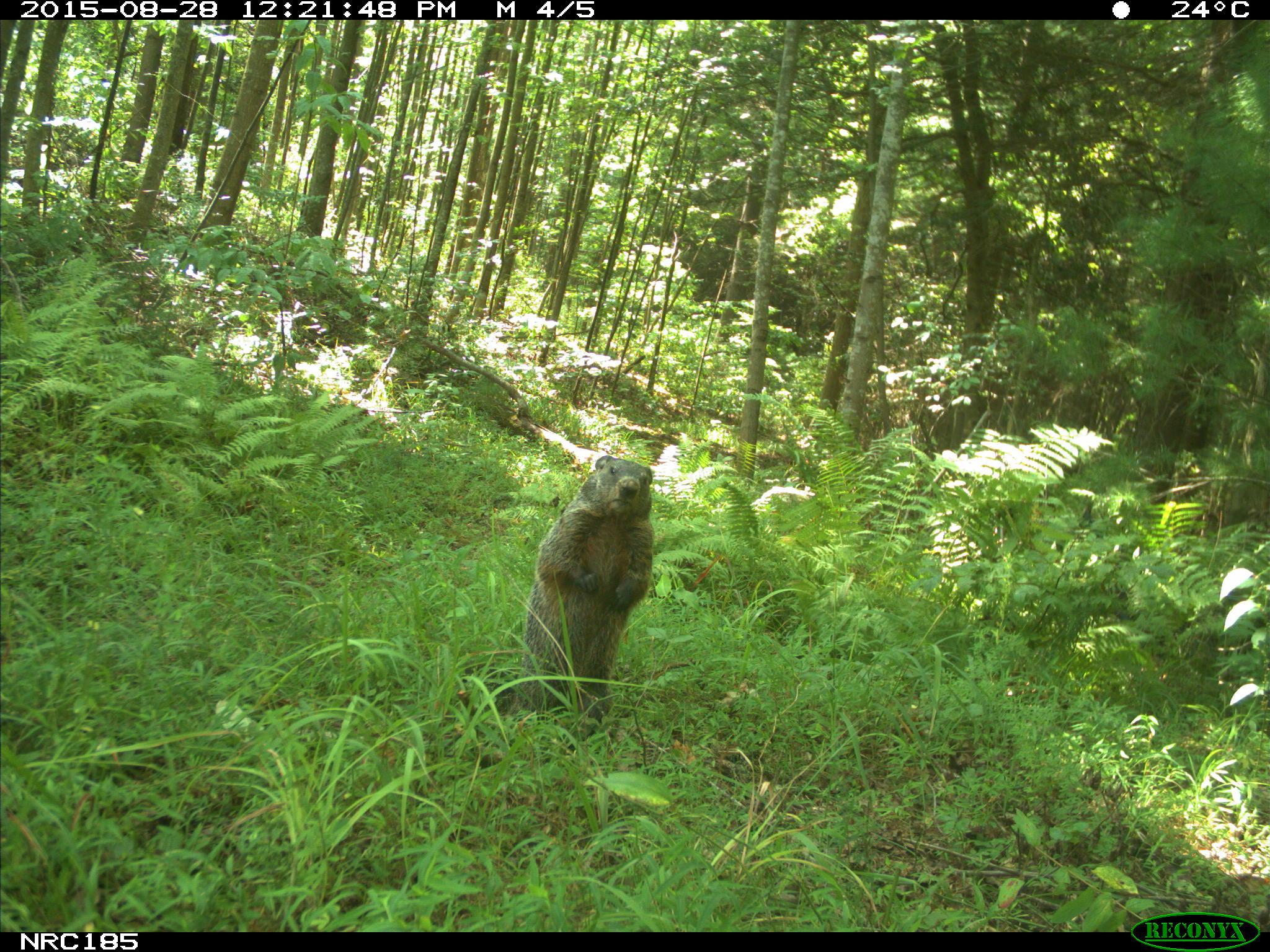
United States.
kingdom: Animalia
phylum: Chordata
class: Mammalia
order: Rodentia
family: Sciuridae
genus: Marmota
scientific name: Marmota monax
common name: woodchuck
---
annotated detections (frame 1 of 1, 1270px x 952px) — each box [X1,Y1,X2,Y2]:
Woodchuck: [522,452,669,725]